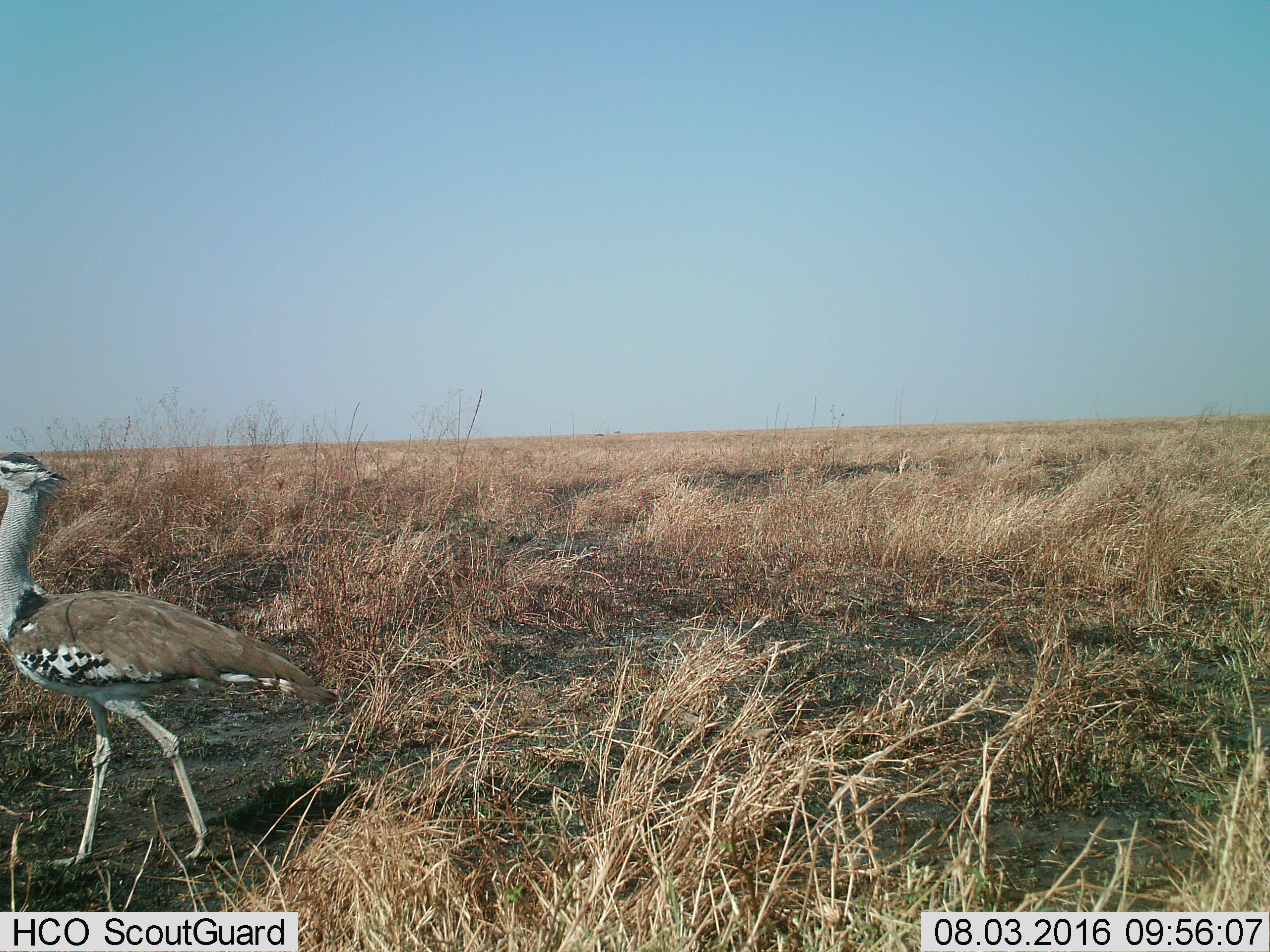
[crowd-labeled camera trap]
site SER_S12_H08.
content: unidentified animal